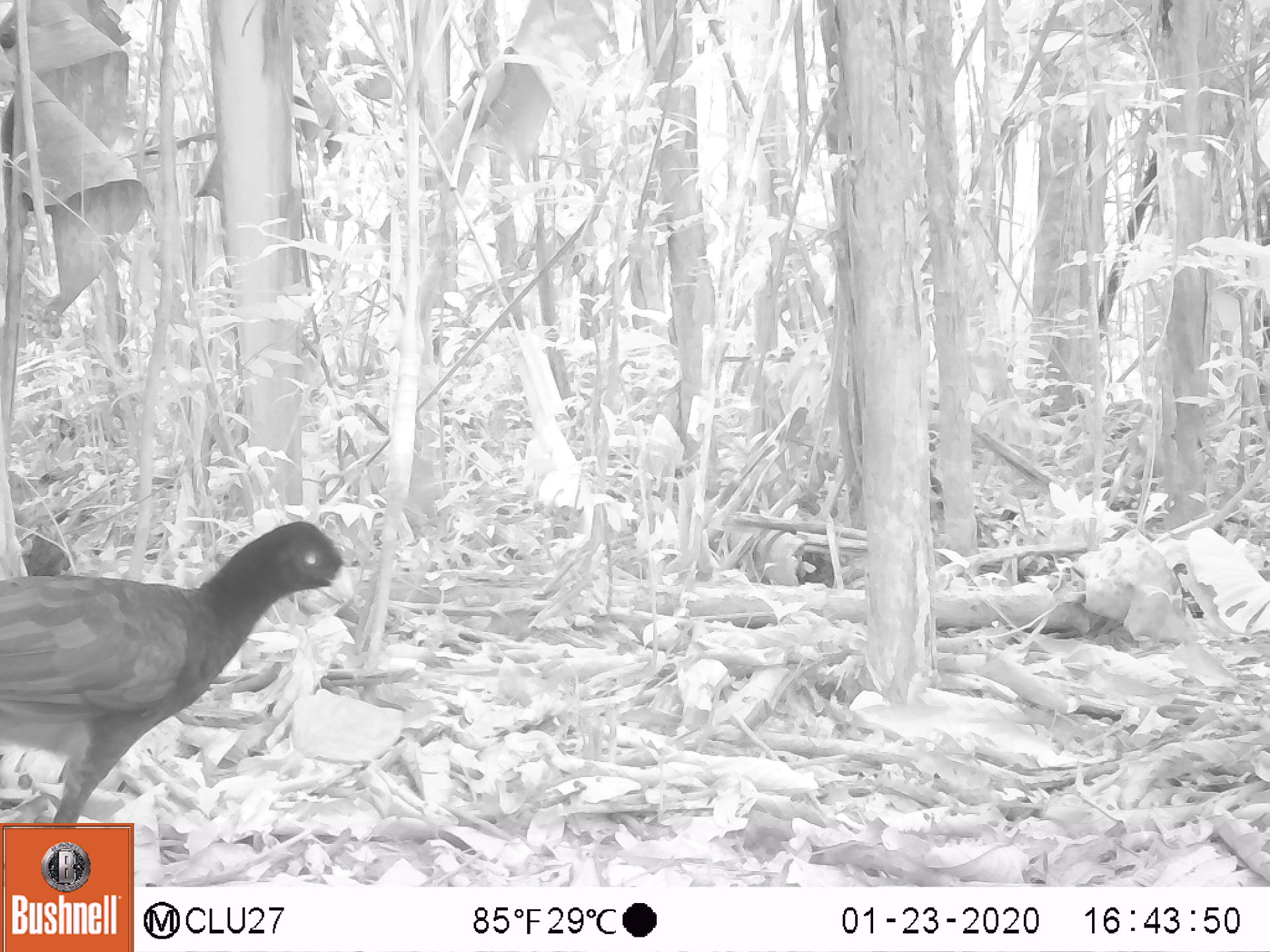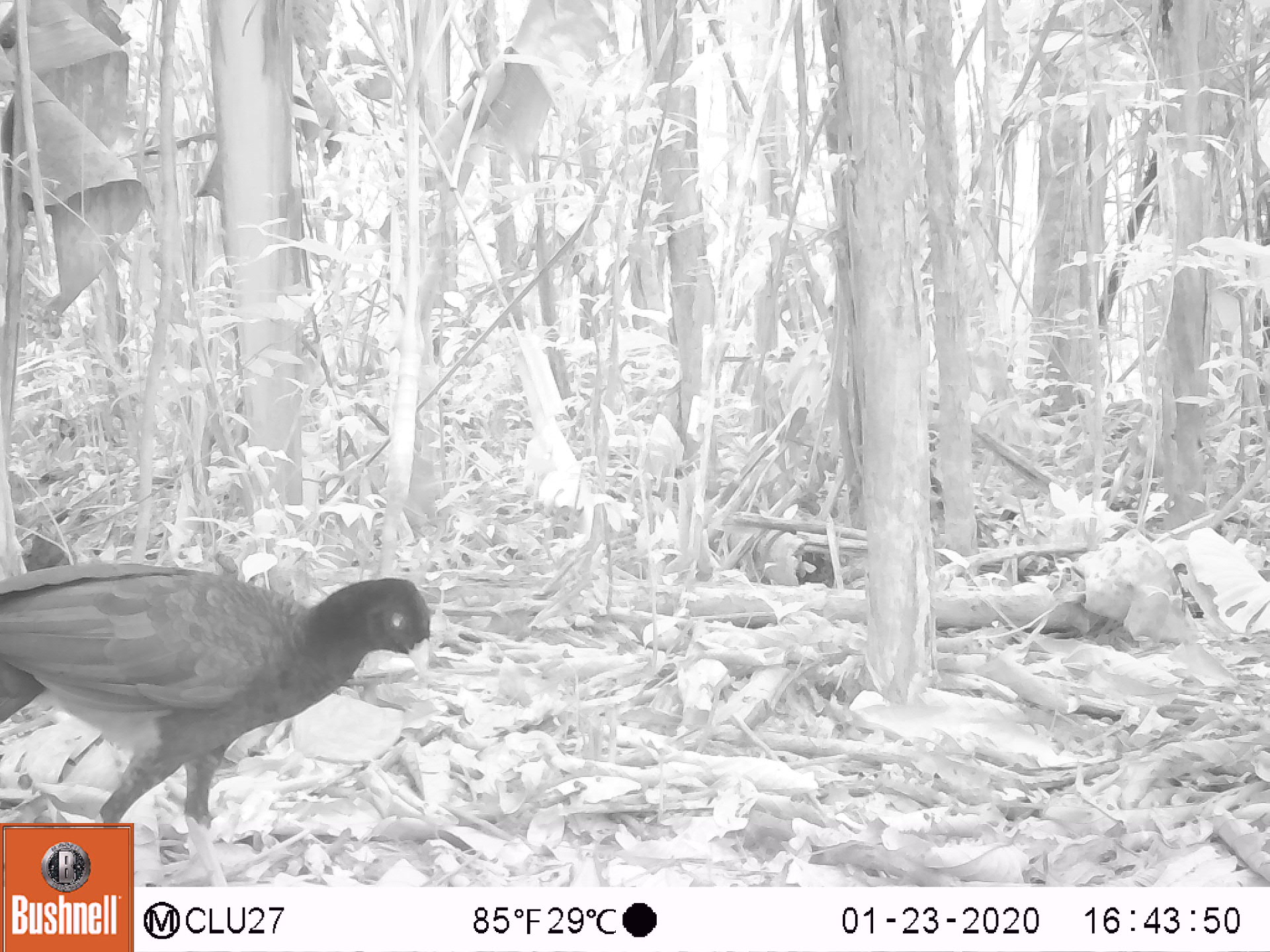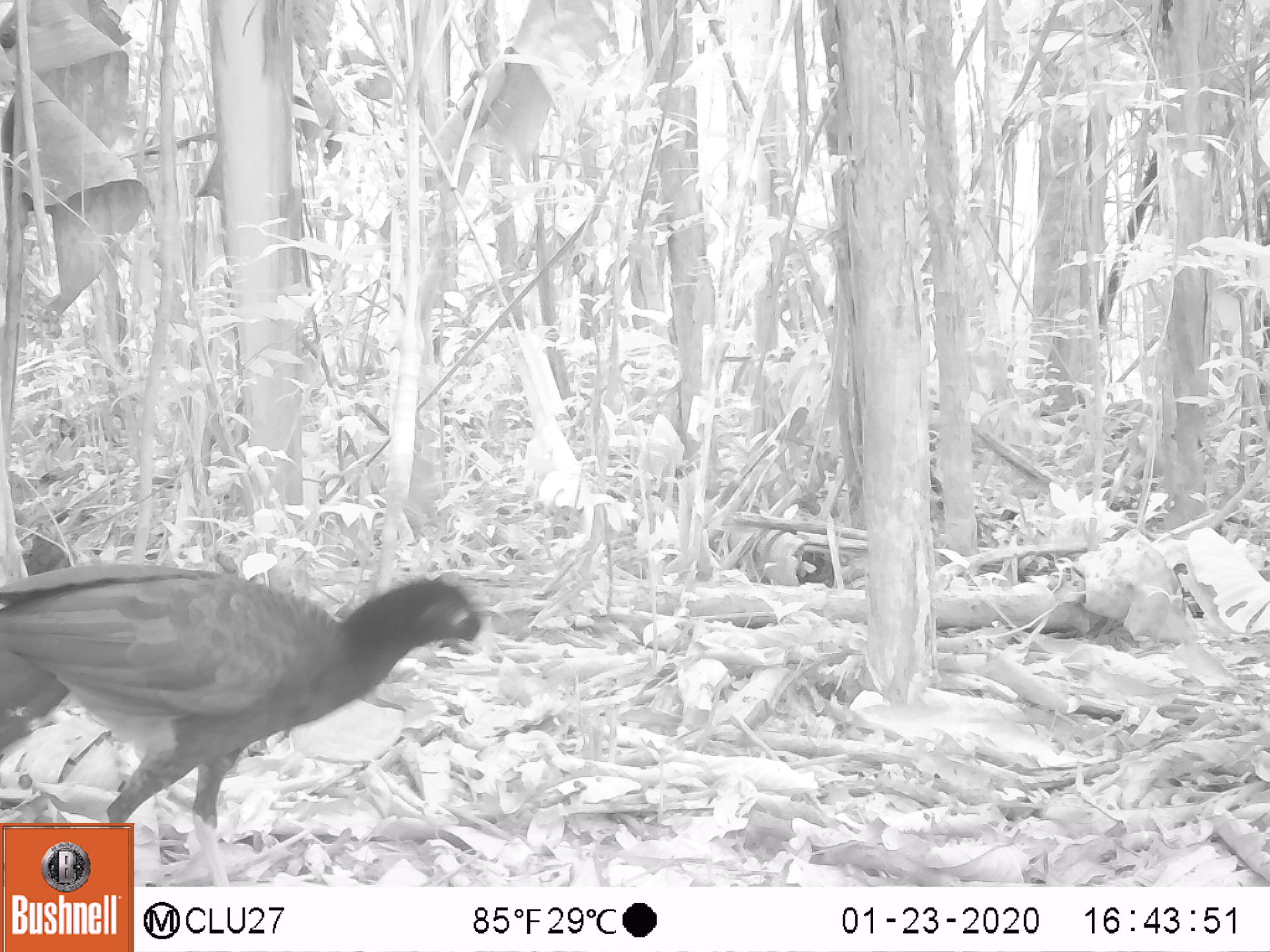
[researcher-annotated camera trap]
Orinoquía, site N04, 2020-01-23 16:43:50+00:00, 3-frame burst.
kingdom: Animalia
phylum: Chordata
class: Aves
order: Galliformes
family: Cracidae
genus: Mitu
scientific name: Mitu salvini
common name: salvin's currasow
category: salvins curassow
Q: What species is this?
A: Salvins curassow (salvin's currasow) (Mitu salvini).